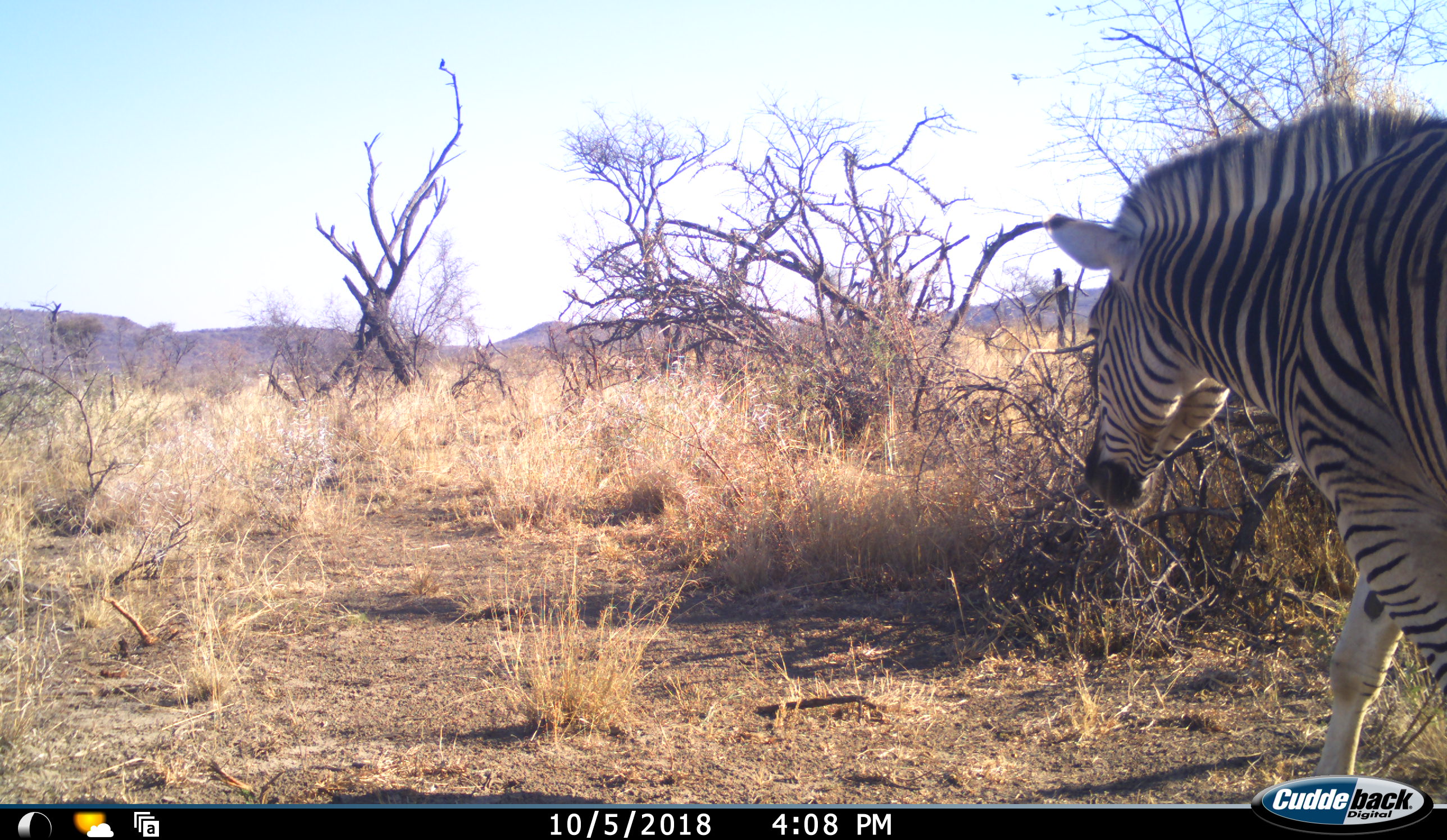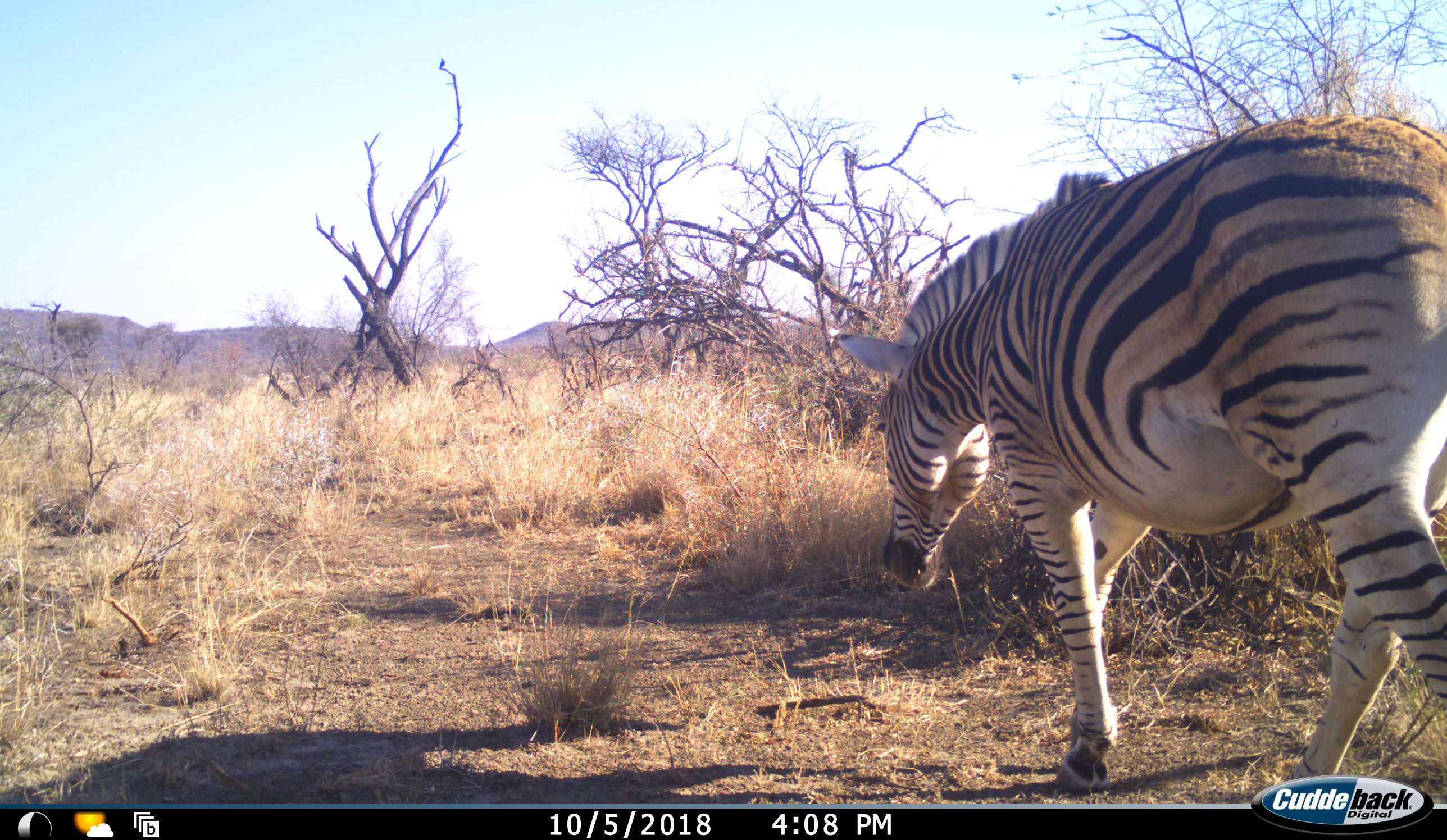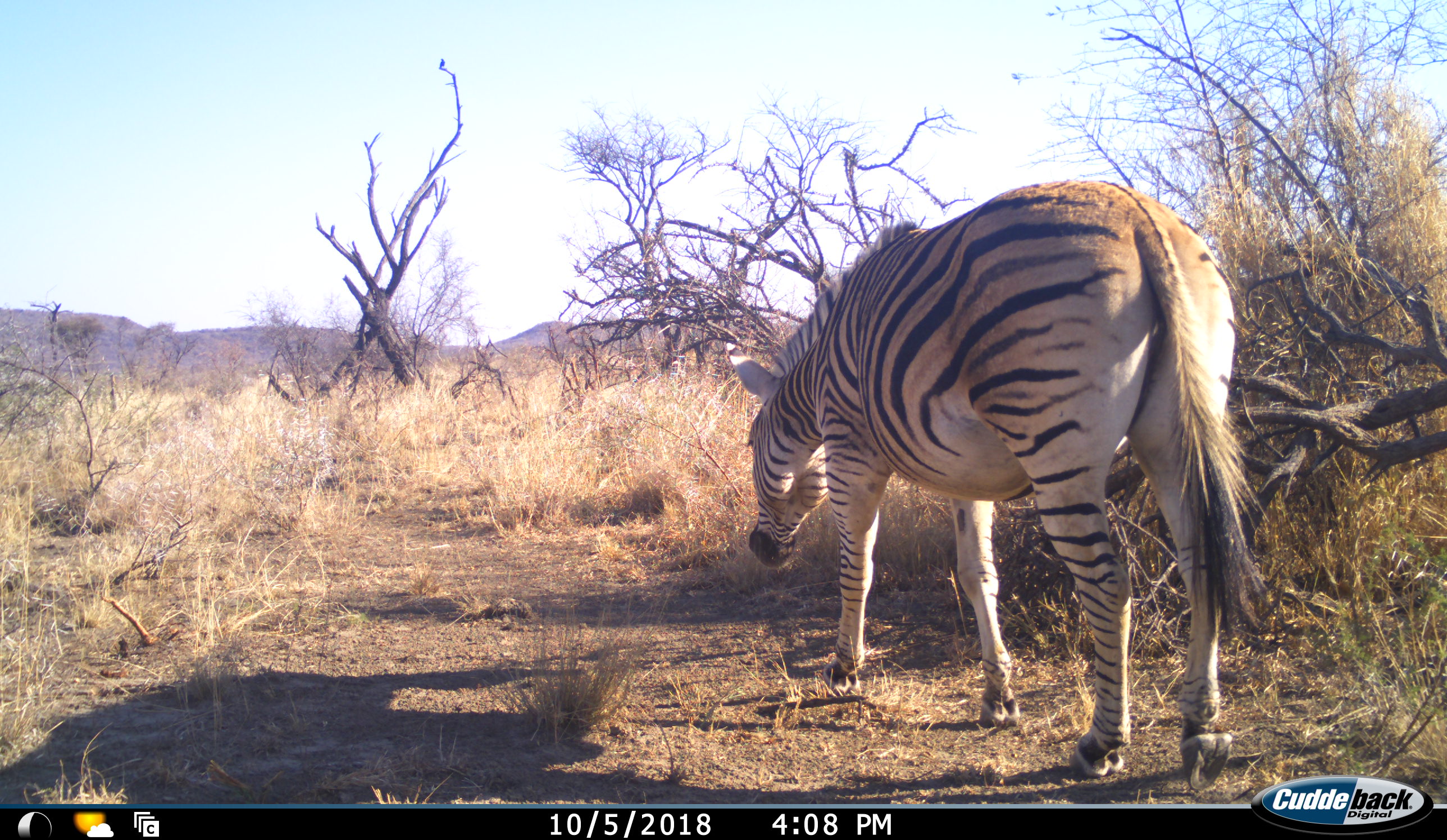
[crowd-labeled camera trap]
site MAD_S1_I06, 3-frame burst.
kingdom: Animalia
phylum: Chordata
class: Mammalia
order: Perissodactyla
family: Equidae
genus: Equus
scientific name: Equus quagga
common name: plains zebra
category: zebraplains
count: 1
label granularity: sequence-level